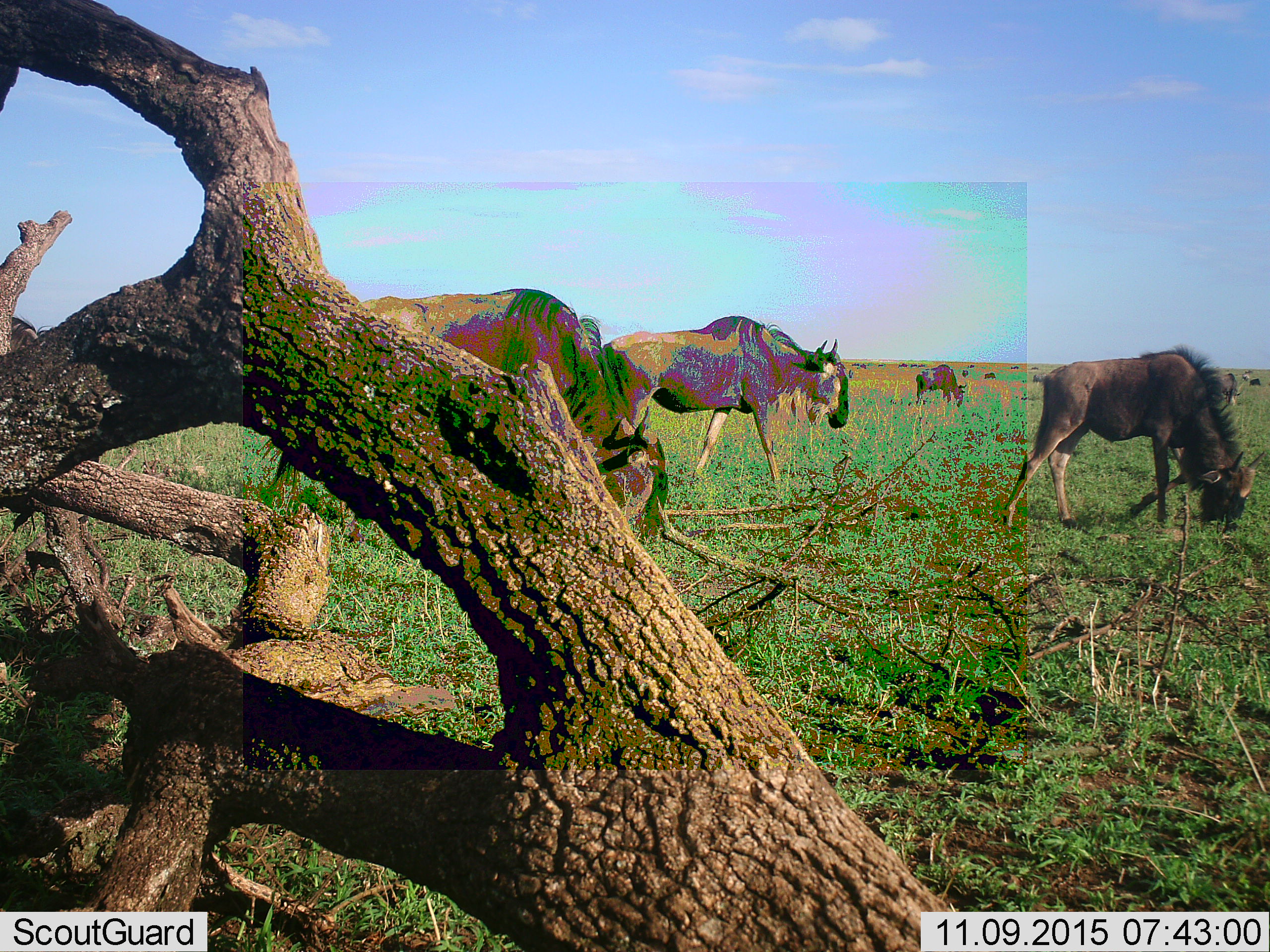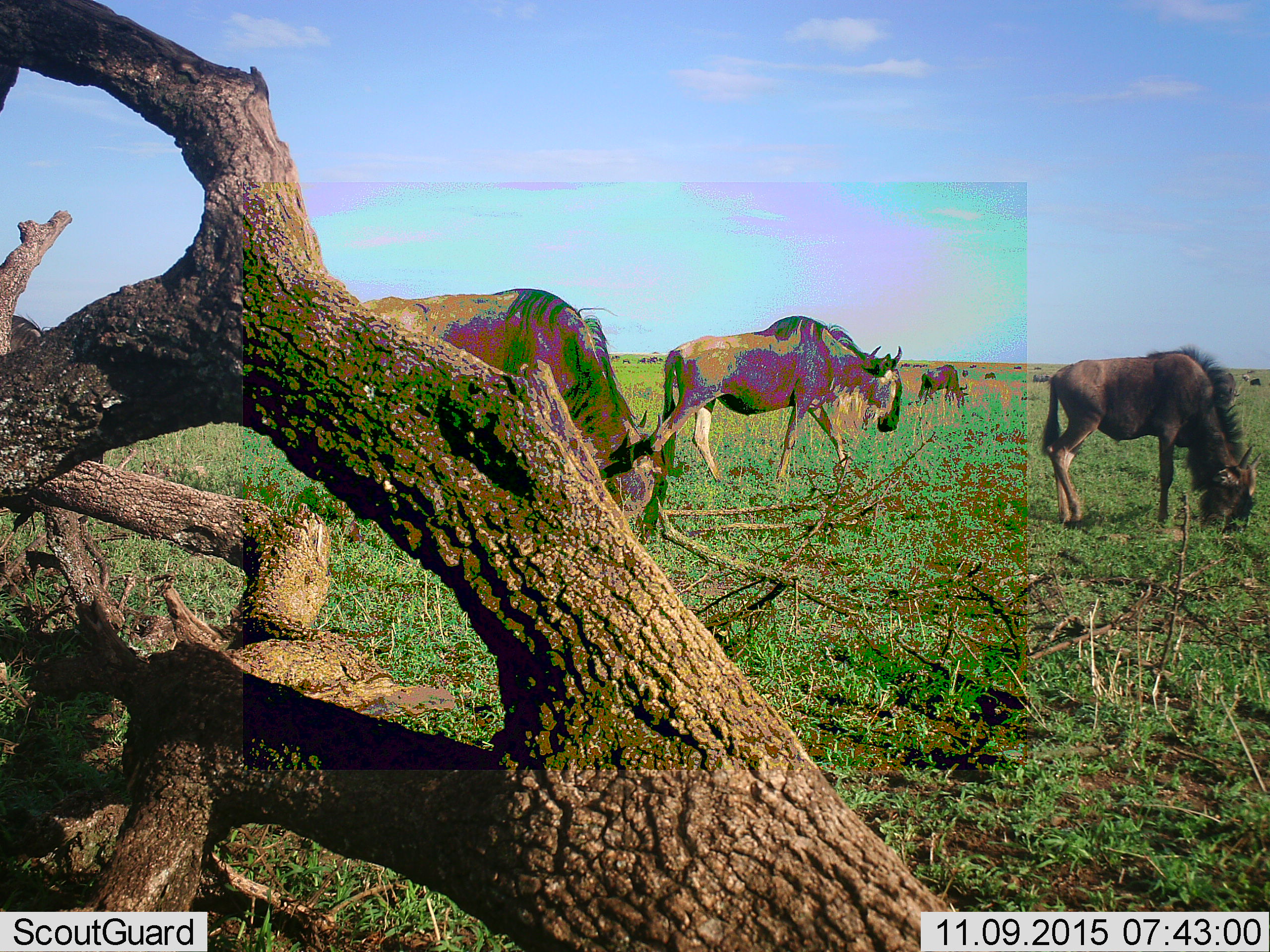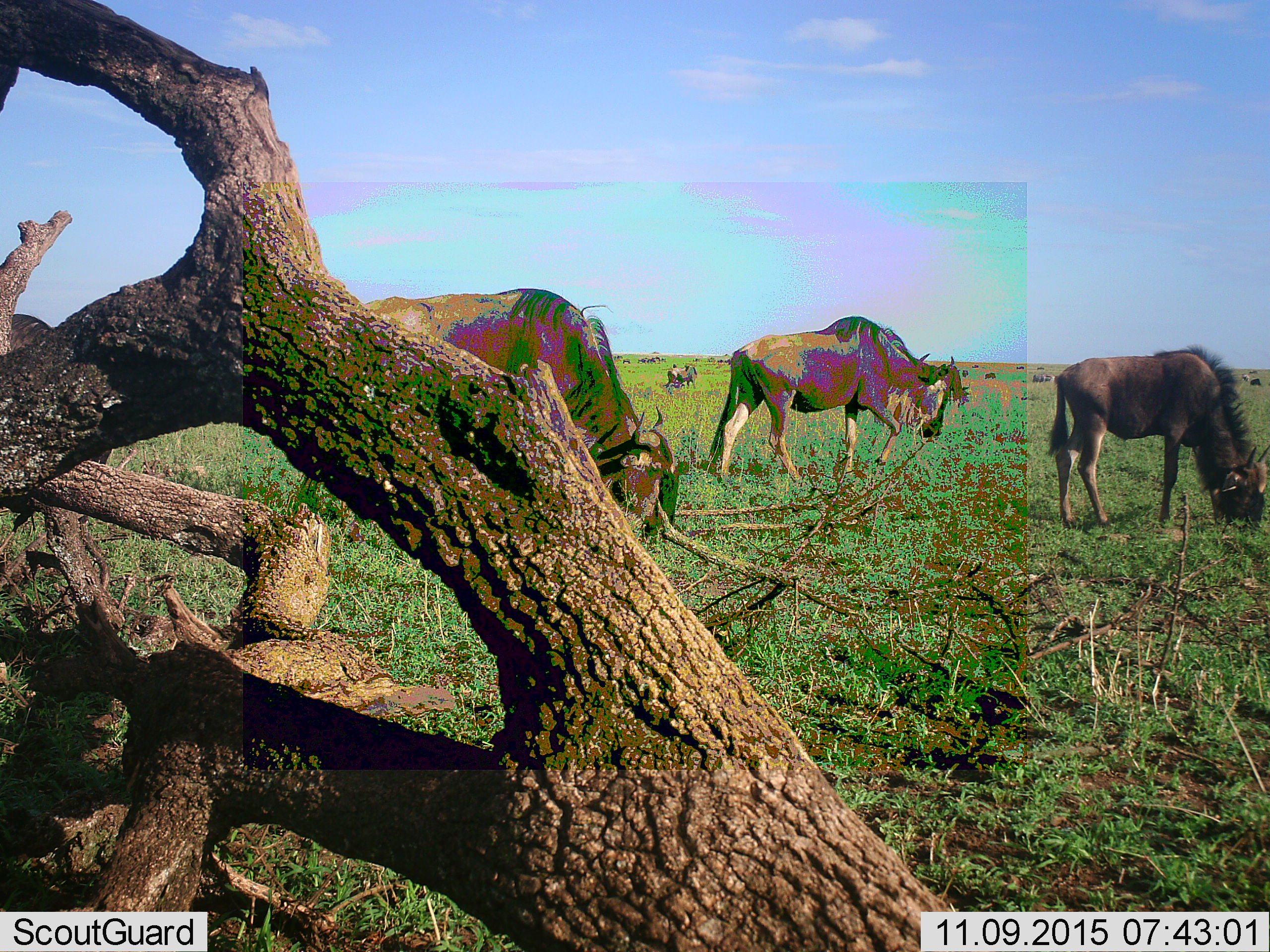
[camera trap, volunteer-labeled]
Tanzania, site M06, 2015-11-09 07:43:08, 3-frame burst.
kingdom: Animalia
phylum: Chordata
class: Mammalia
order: Artiodactyla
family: Bovidae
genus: Connochaetes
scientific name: Connochaetes taurinus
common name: blue wildebeest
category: wildebeest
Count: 11-50.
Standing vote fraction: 30%.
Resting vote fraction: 10%.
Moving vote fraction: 80%.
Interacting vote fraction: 0%.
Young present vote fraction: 10%.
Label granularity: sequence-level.